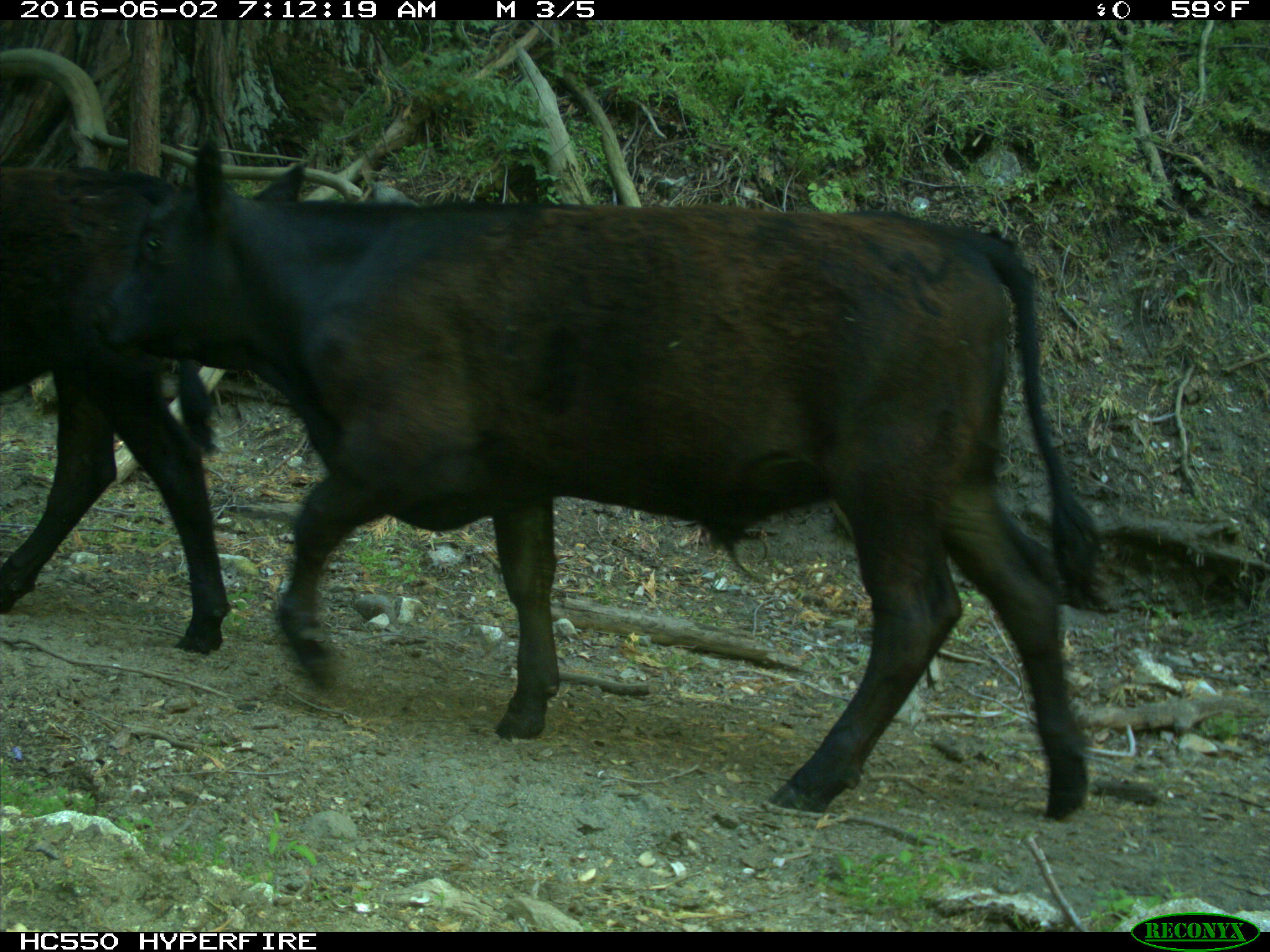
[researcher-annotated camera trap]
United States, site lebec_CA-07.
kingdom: Animalia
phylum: Chordata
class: Mammalia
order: Artiodactyla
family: Bovidae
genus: Bos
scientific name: Bos taurus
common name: domestic cow